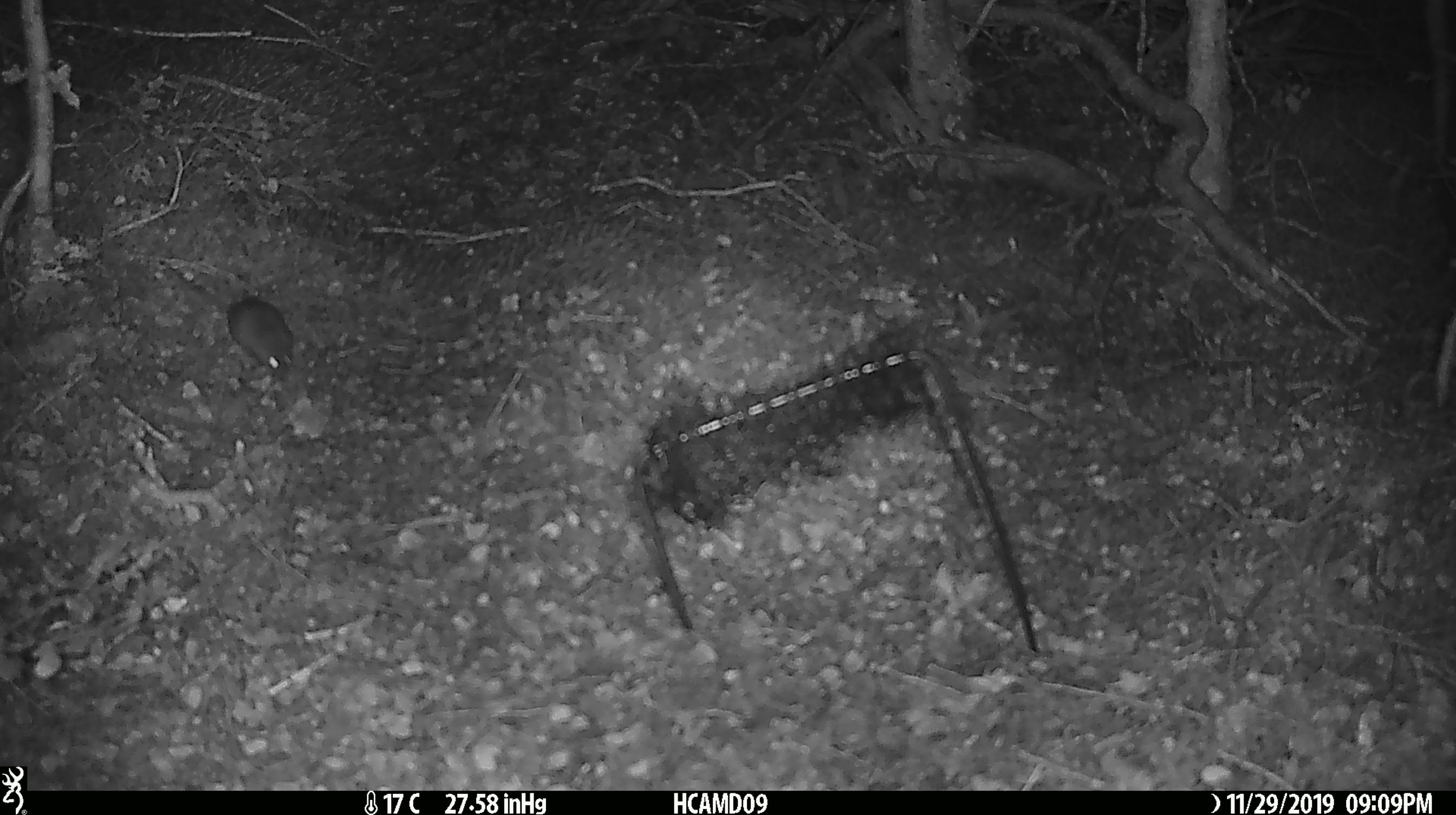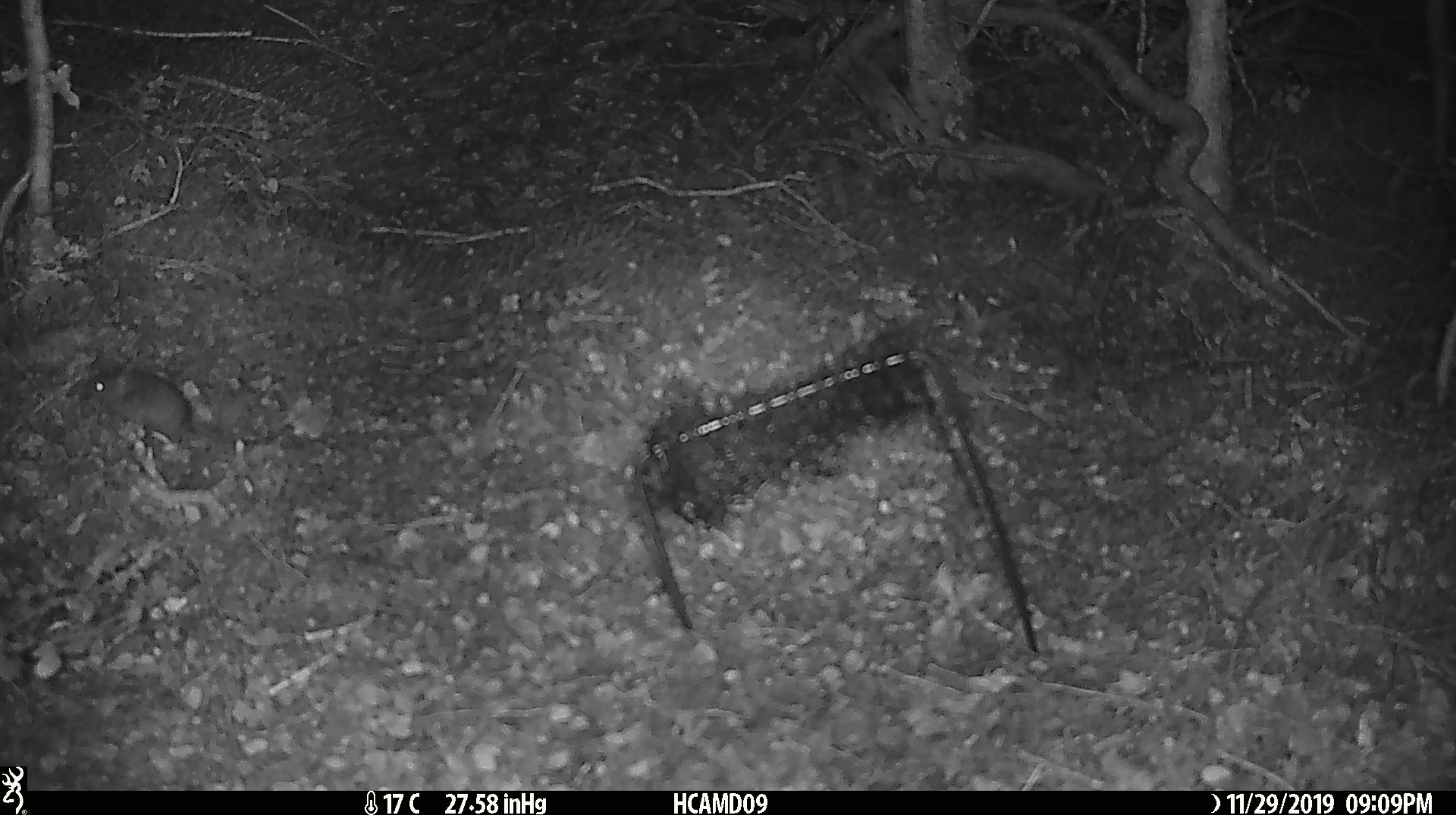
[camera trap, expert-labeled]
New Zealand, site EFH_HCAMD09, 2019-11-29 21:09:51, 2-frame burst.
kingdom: Animalia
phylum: Chordata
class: Mammalia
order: Rodentia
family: Muridae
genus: Mus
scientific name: Mus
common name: mouse